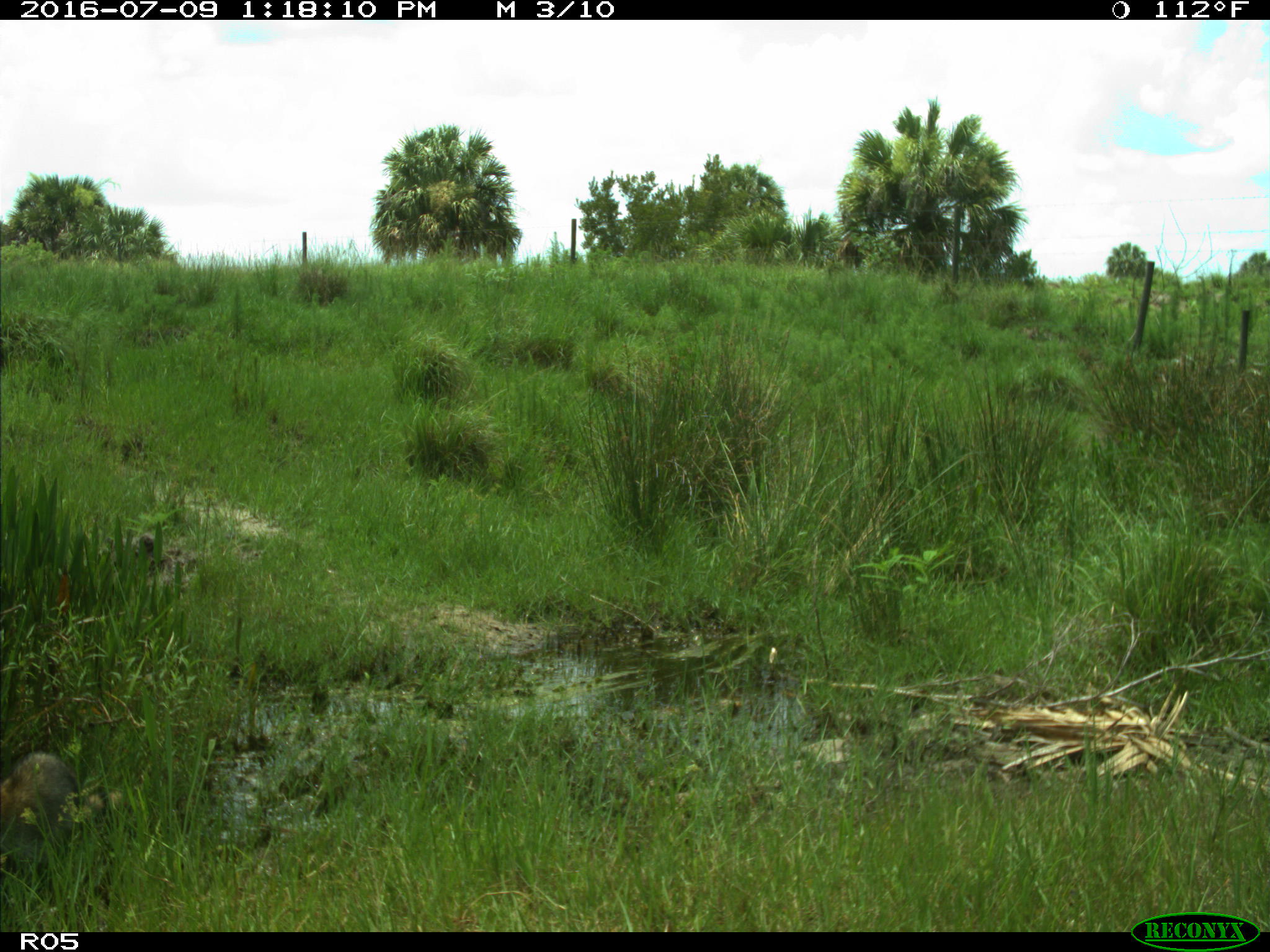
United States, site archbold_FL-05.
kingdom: Animalia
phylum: Chordata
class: Mammalia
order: Carnivora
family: Procyonidae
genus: Procyon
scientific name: Procyon lotor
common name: common raccoon